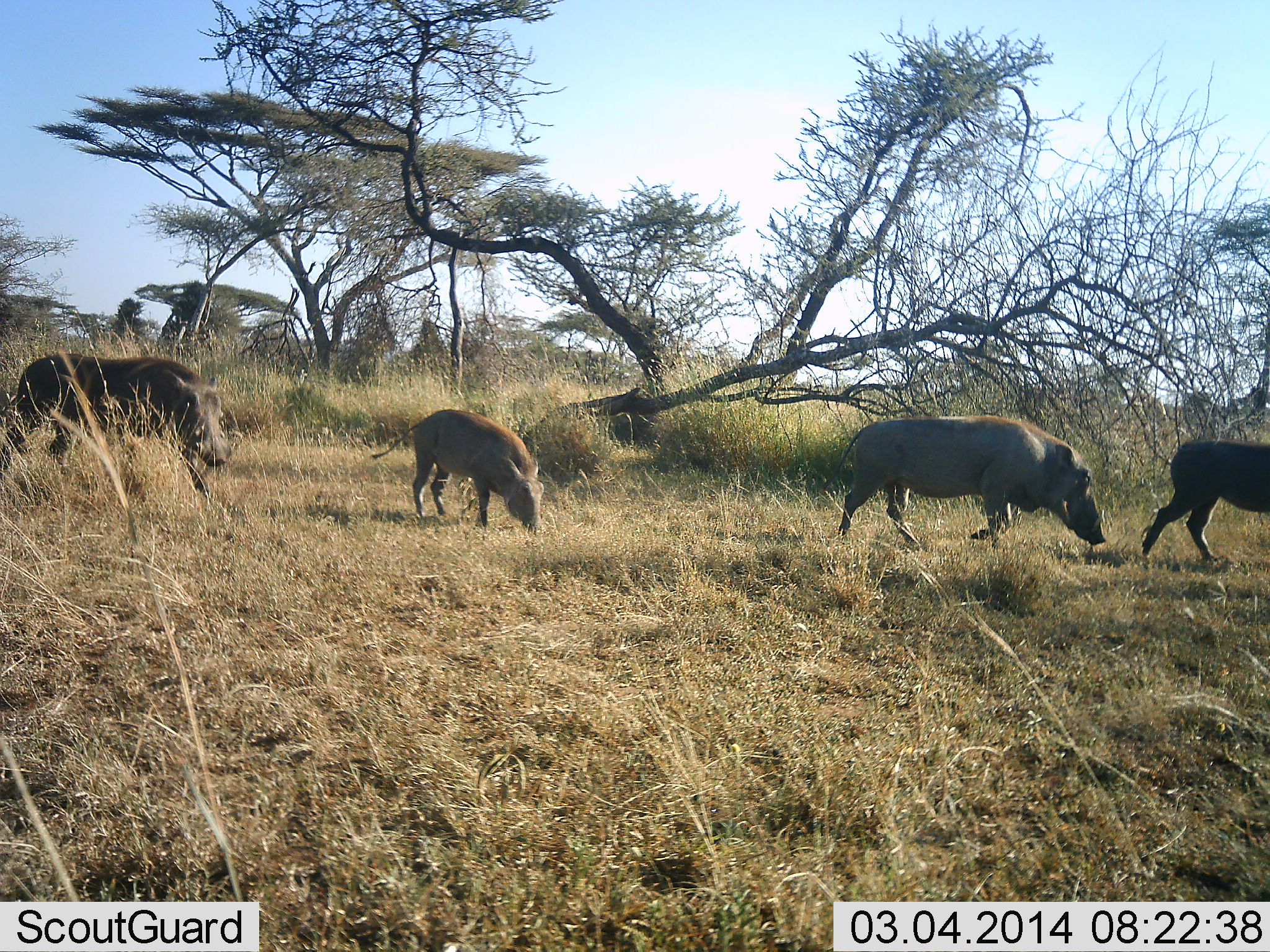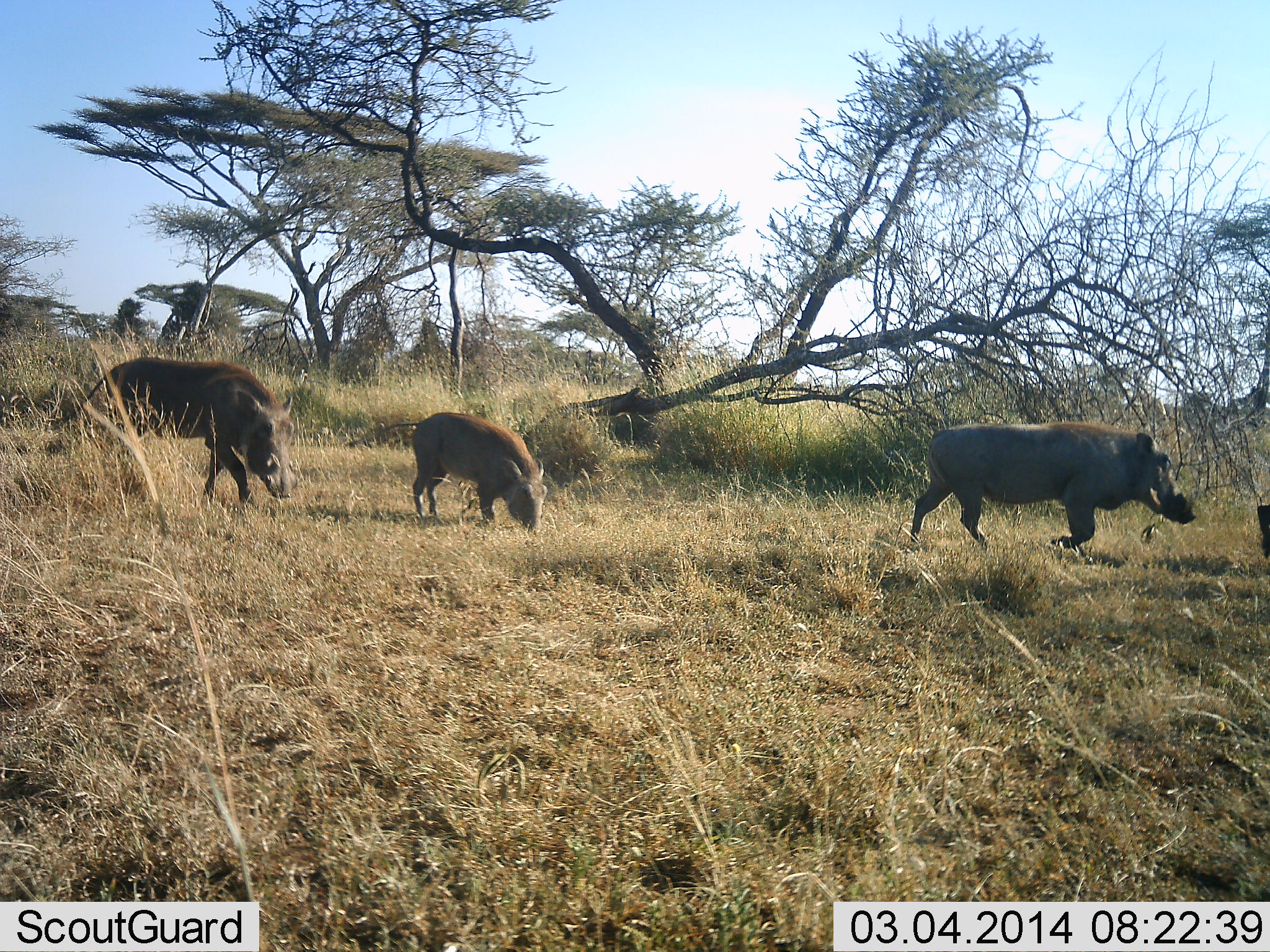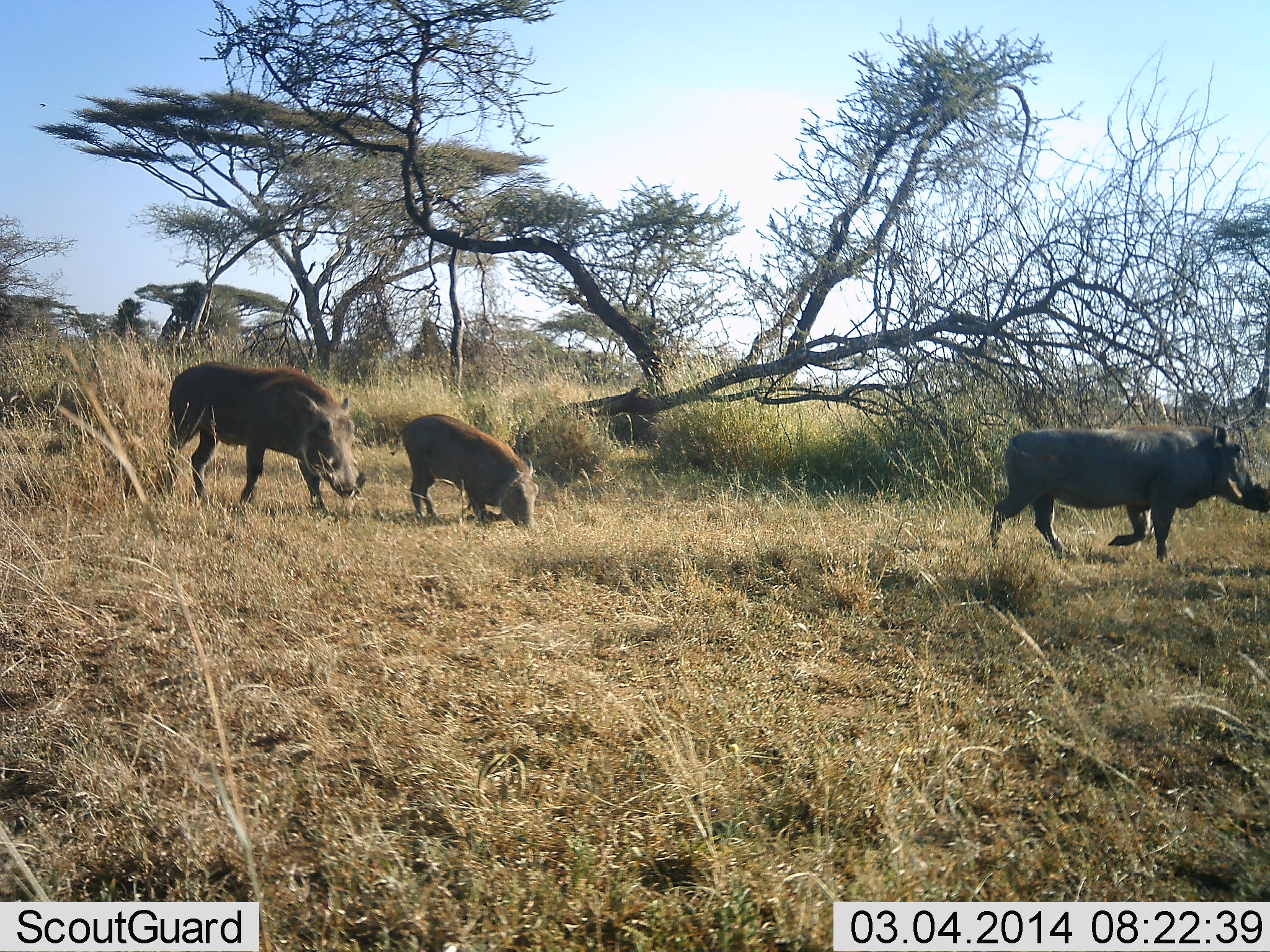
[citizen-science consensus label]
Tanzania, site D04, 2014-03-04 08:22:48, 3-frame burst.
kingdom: Animalia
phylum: Chordata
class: Mammalia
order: Artiodactyla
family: Suidae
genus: Phacochoerus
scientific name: Phacochoerus africanus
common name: warthog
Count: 4.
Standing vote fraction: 0%.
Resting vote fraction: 0%.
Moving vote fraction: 100%.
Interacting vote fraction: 0%.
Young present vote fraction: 50%.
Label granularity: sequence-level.